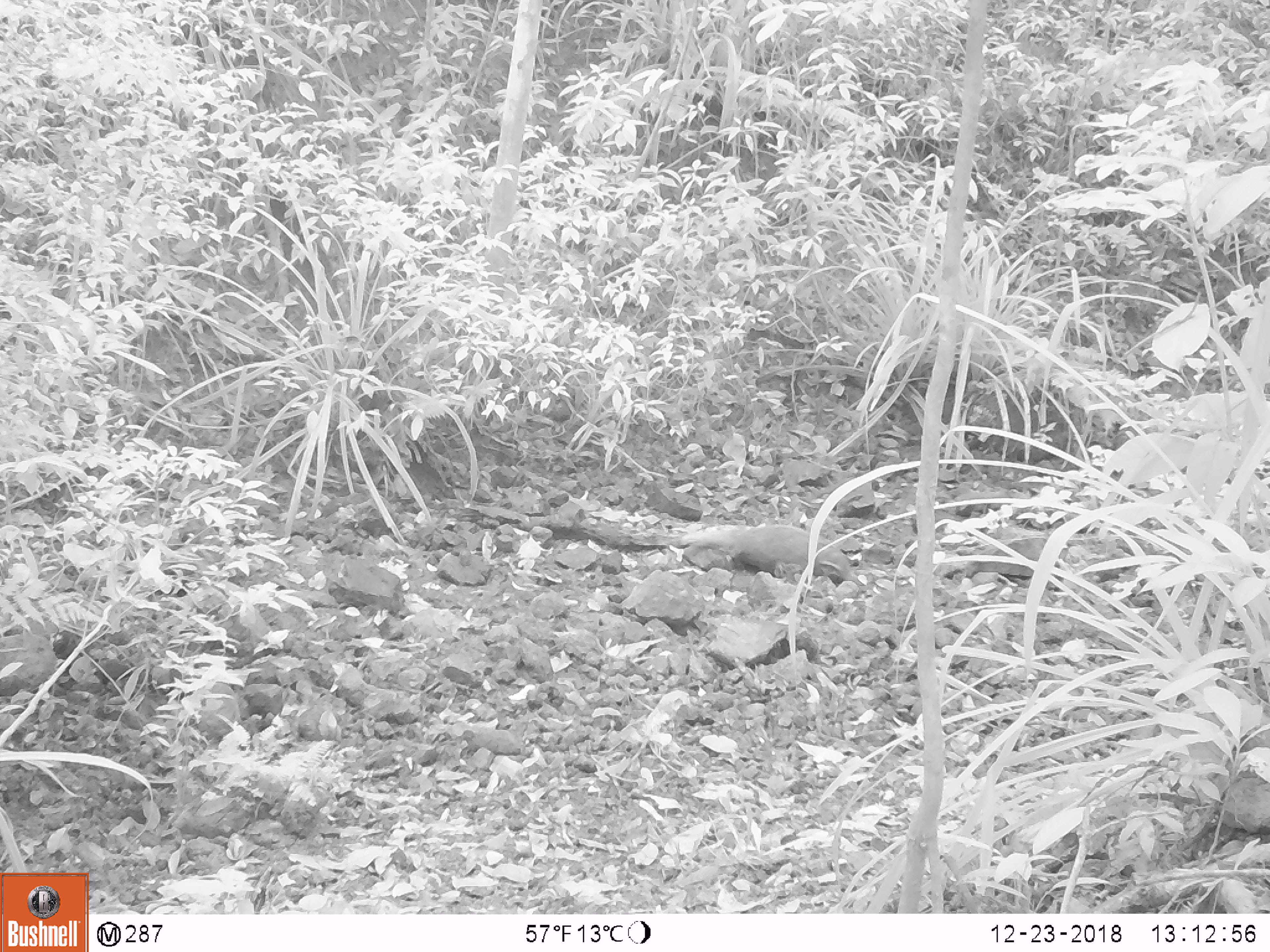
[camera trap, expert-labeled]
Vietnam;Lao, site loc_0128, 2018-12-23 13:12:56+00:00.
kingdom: Animalia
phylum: Chordata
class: Mammalia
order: Carnivora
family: Herpestidae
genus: Urva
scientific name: Urva urva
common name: crab-eating mongoose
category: crab eating mongoose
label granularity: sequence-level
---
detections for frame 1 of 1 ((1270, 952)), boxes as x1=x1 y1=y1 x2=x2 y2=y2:
crab eating mongoose: x1=678 y1=522 x2=852 y2=581